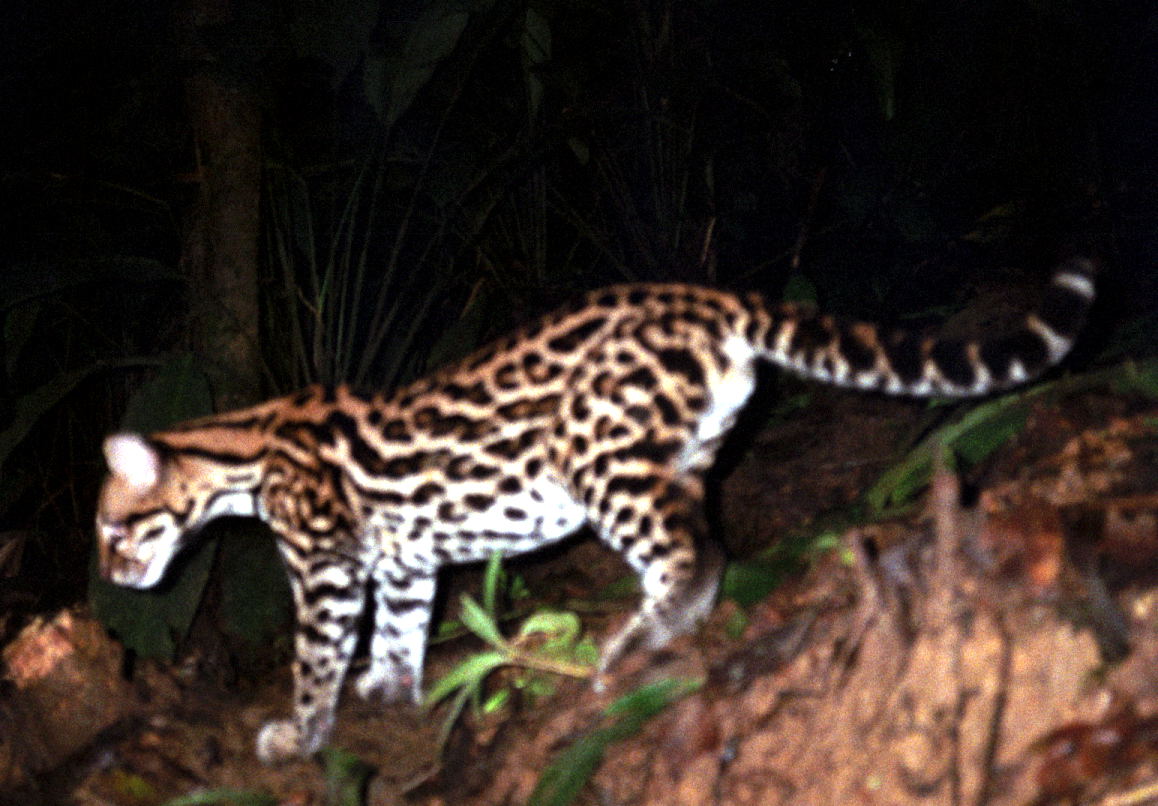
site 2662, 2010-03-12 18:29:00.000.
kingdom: Animalia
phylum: Chordata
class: Mammalia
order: Carnivora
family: Felidae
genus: Leopardus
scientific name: Leopardus wiedii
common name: margay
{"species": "Leopardus wiedii (margay)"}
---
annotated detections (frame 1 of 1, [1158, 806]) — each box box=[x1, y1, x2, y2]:
leopardus wiedii: box=[93, 254, 1095, 766]